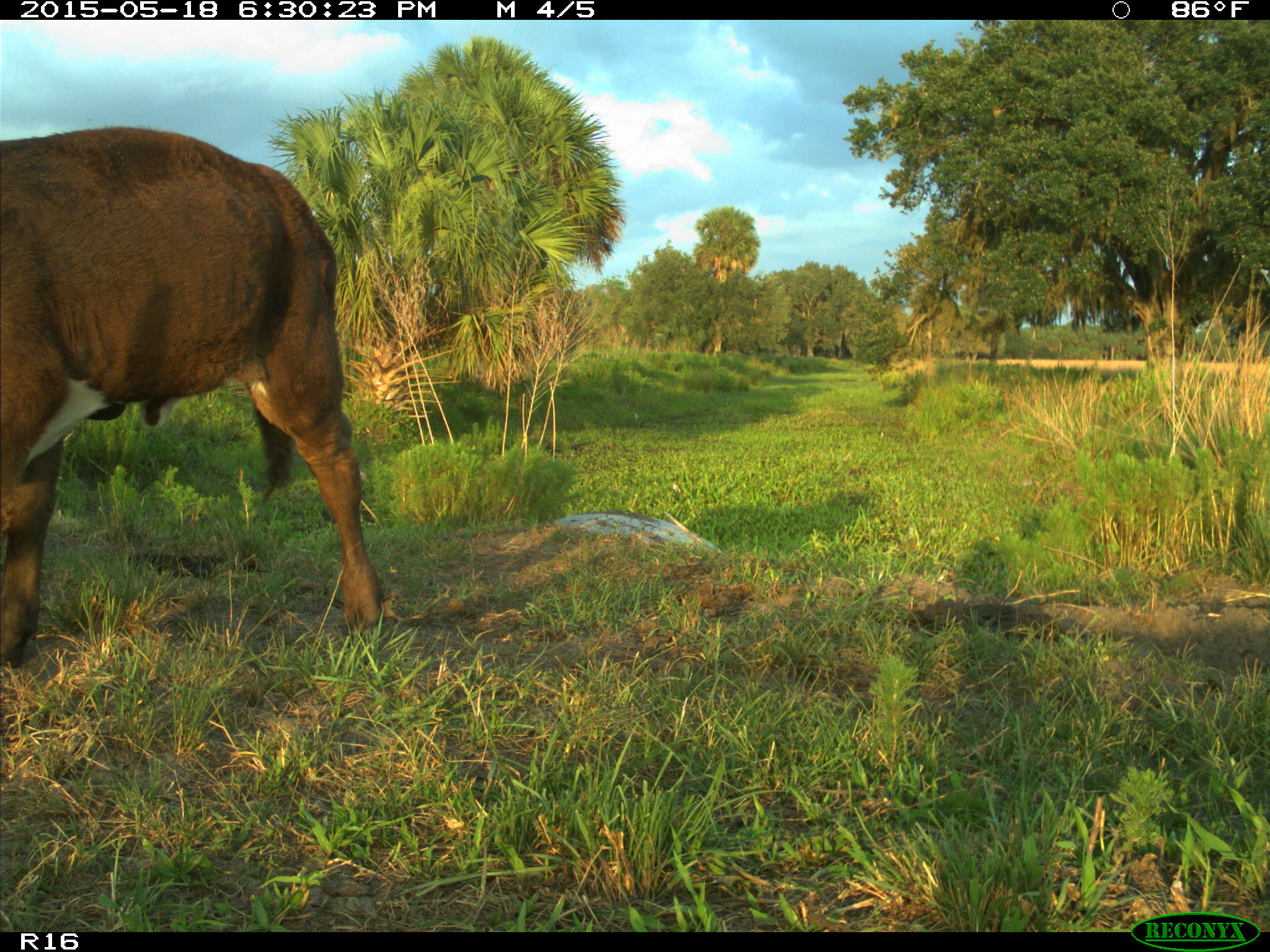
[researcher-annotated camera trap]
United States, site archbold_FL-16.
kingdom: Animalia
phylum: Chordata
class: Mammalia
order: Artiodactyla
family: Bovidae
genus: Bos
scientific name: Bos taurus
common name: domestic cow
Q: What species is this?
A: Bos taurus (domestic cow).